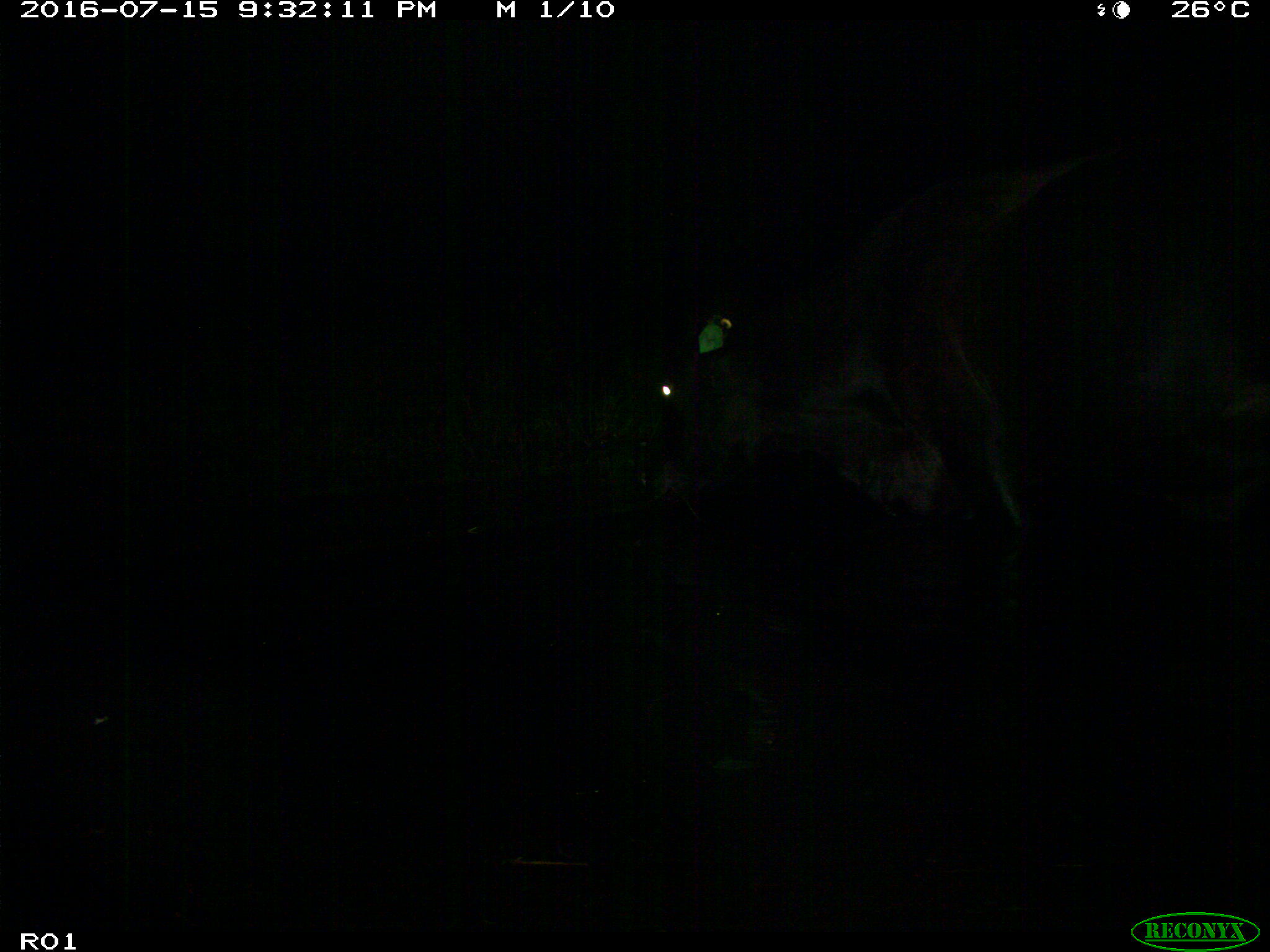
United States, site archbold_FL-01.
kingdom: Animalia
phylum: Chordata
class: Mammalia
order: Artiodactyla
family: Bovidae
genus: Bos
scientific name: Bos taurus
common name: domestic cow